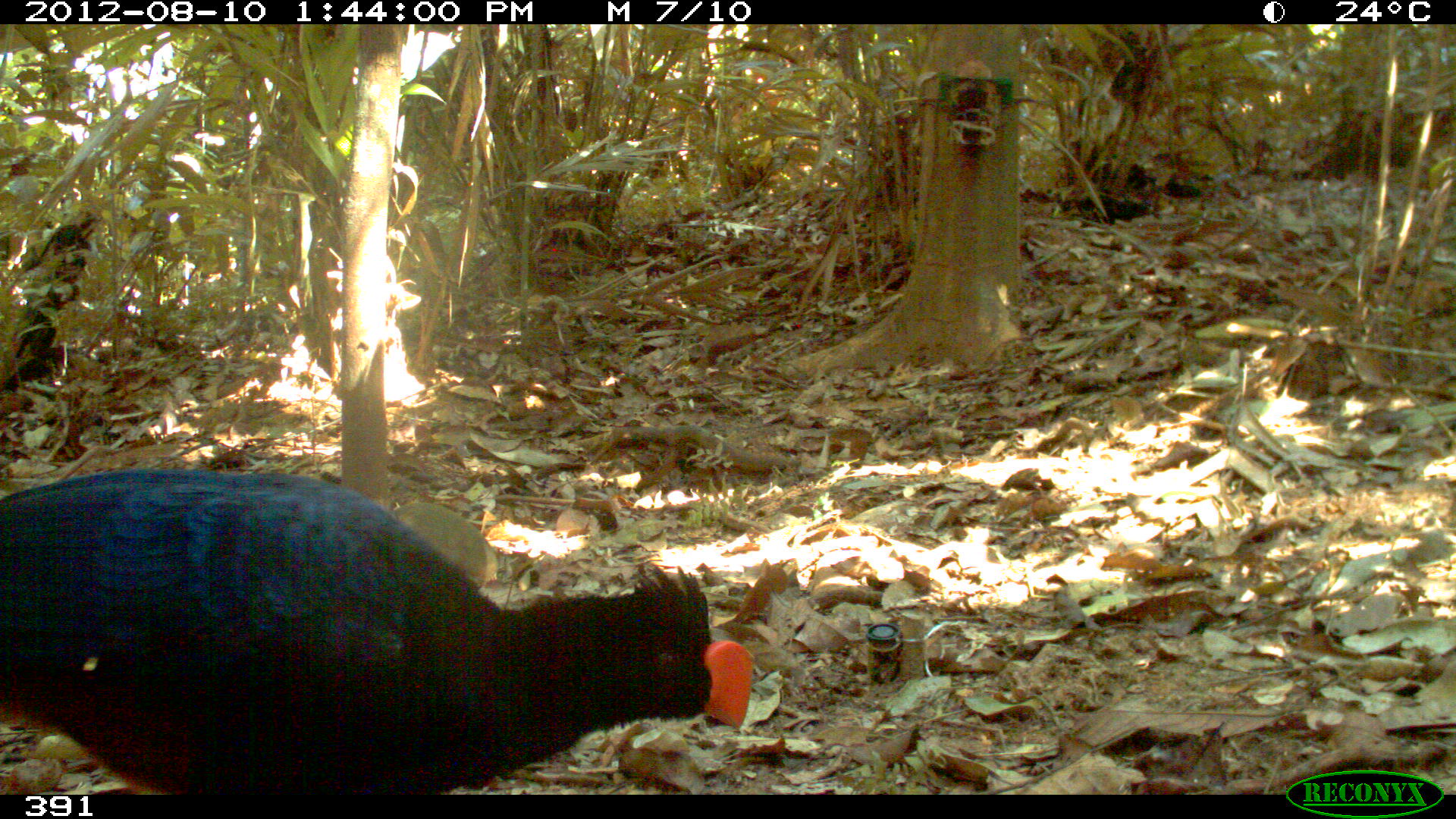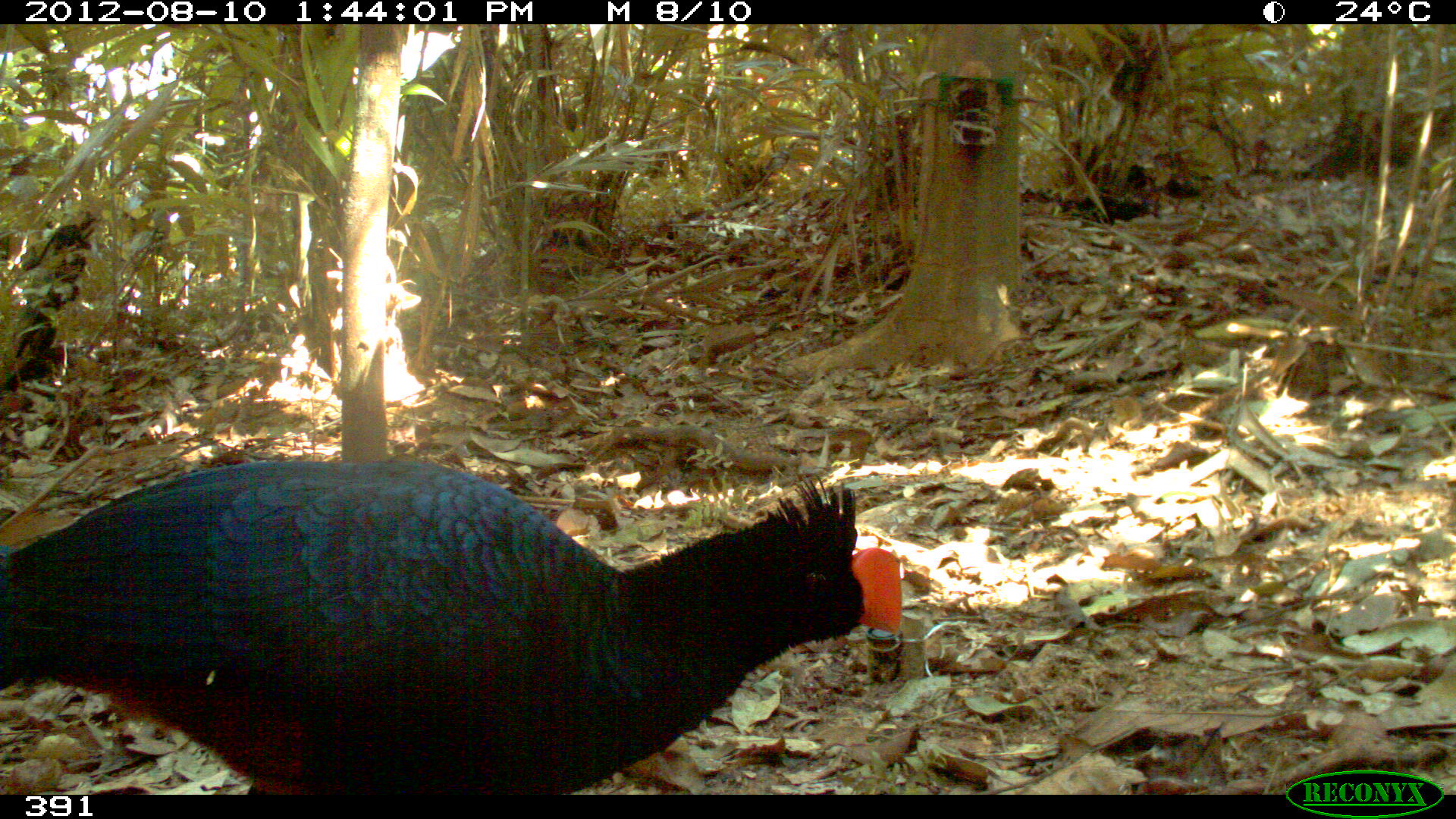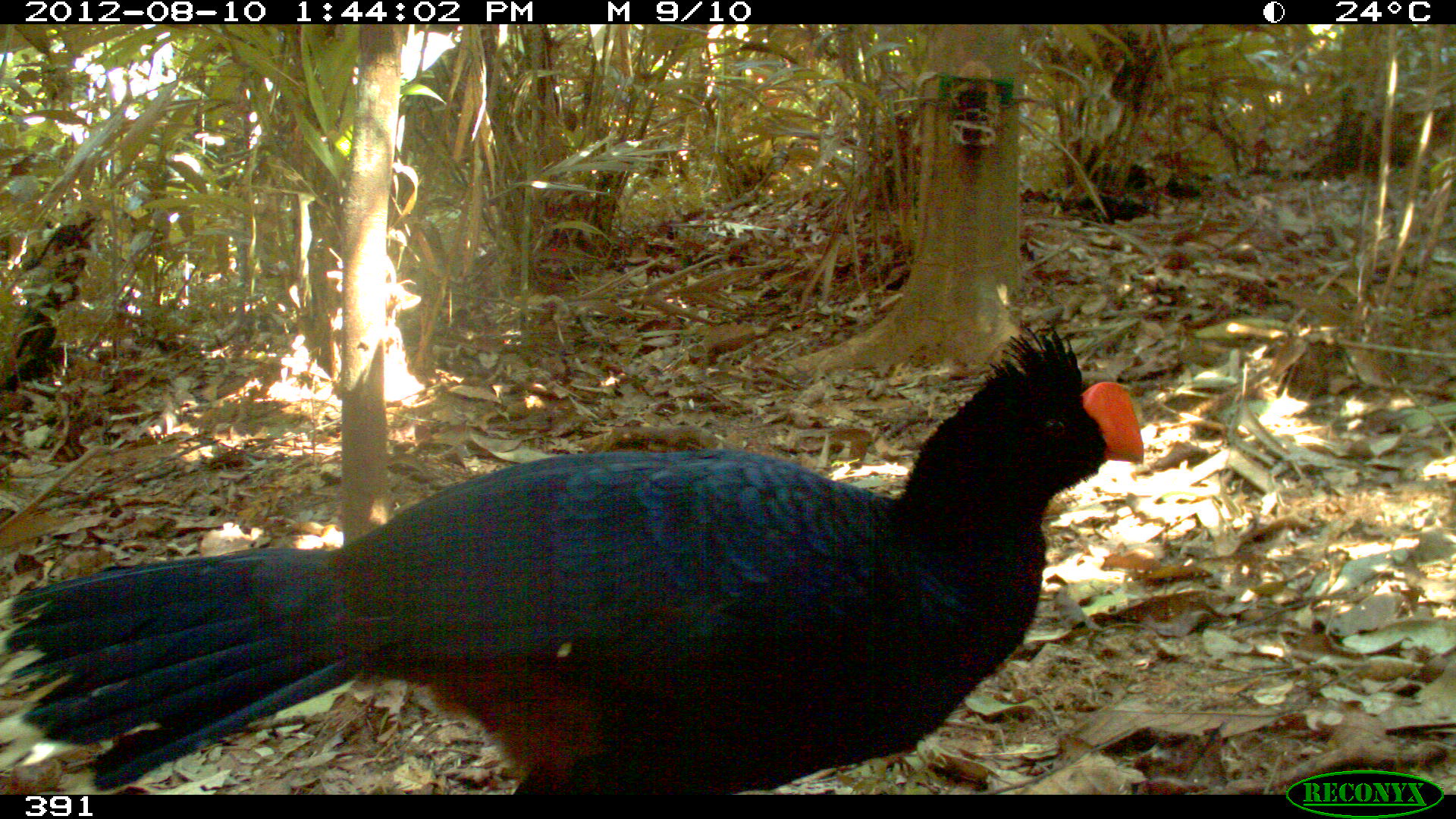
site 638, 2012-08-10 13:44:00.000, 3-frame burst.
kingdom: Animalia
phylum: Chordata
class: Aves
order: Galliformes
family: Cracidae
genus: Mitu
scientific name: Mitu tuberosum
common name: razor-billed curassow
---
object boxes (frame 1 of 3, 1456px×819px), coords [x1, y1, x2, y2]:
mitu tuberosum: [1, 469, 753, 793]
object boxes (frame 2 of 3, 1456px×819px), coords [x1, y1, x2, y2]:
mitu tuberosum: [0, 458, 898, 792]